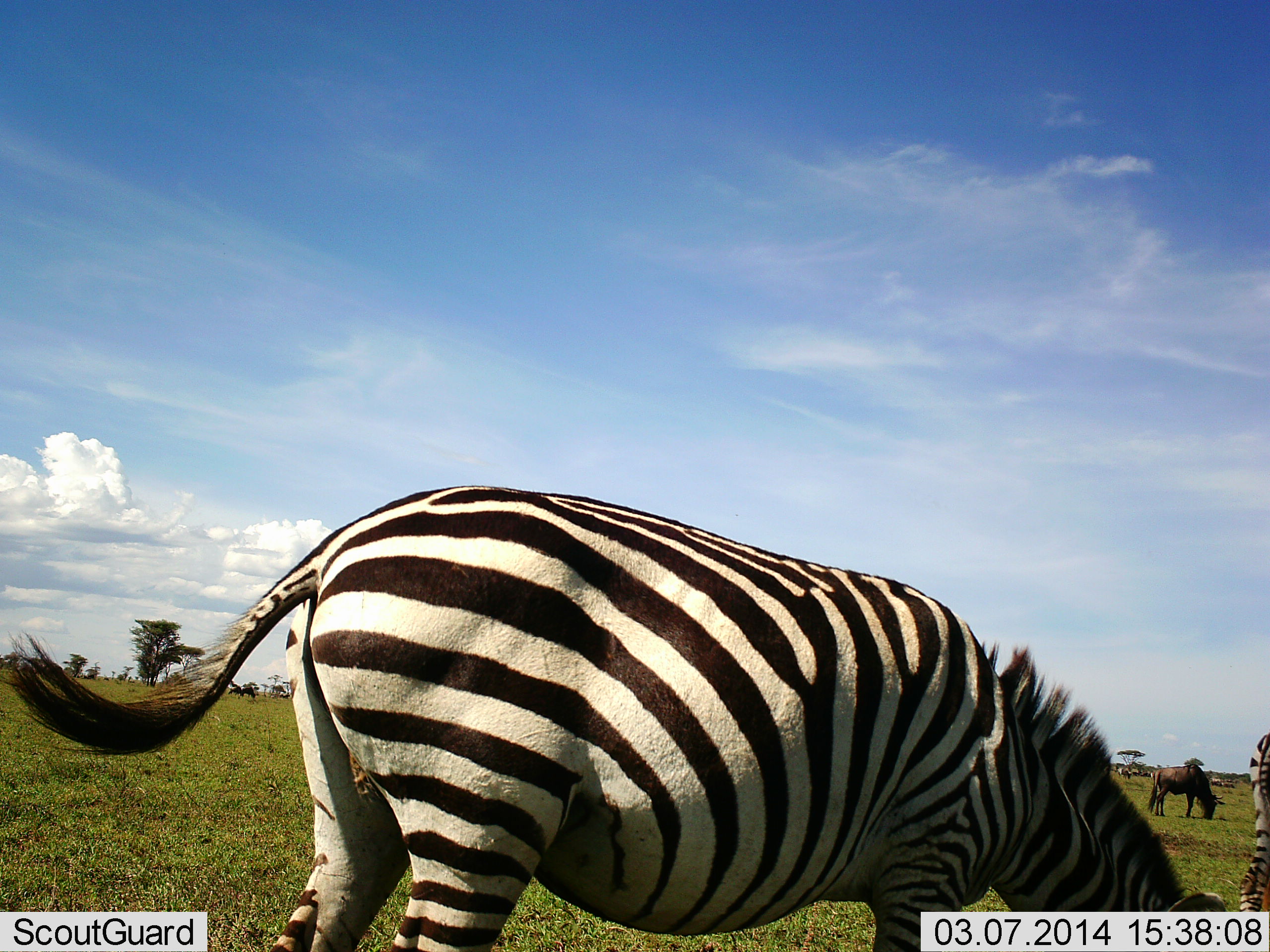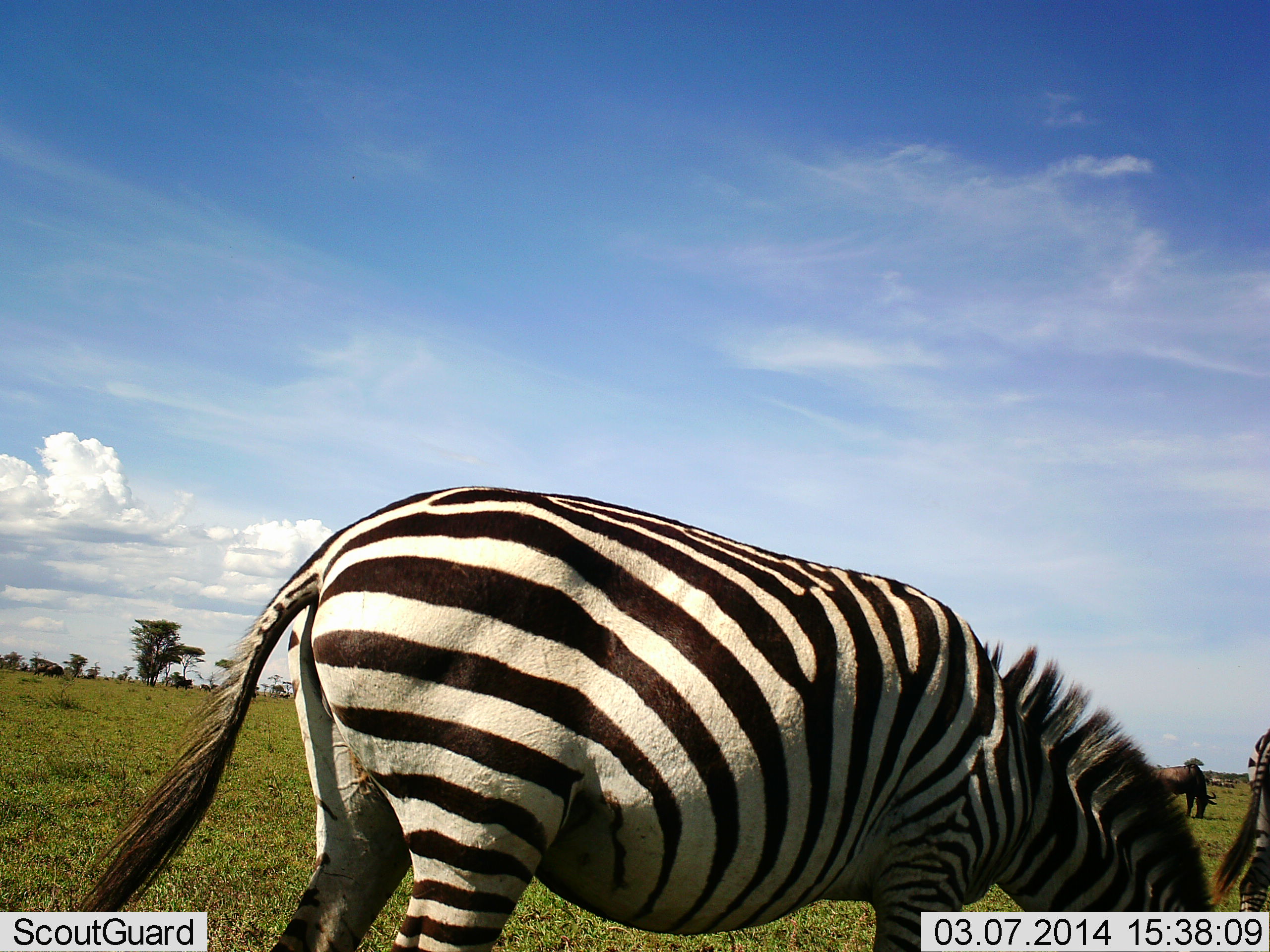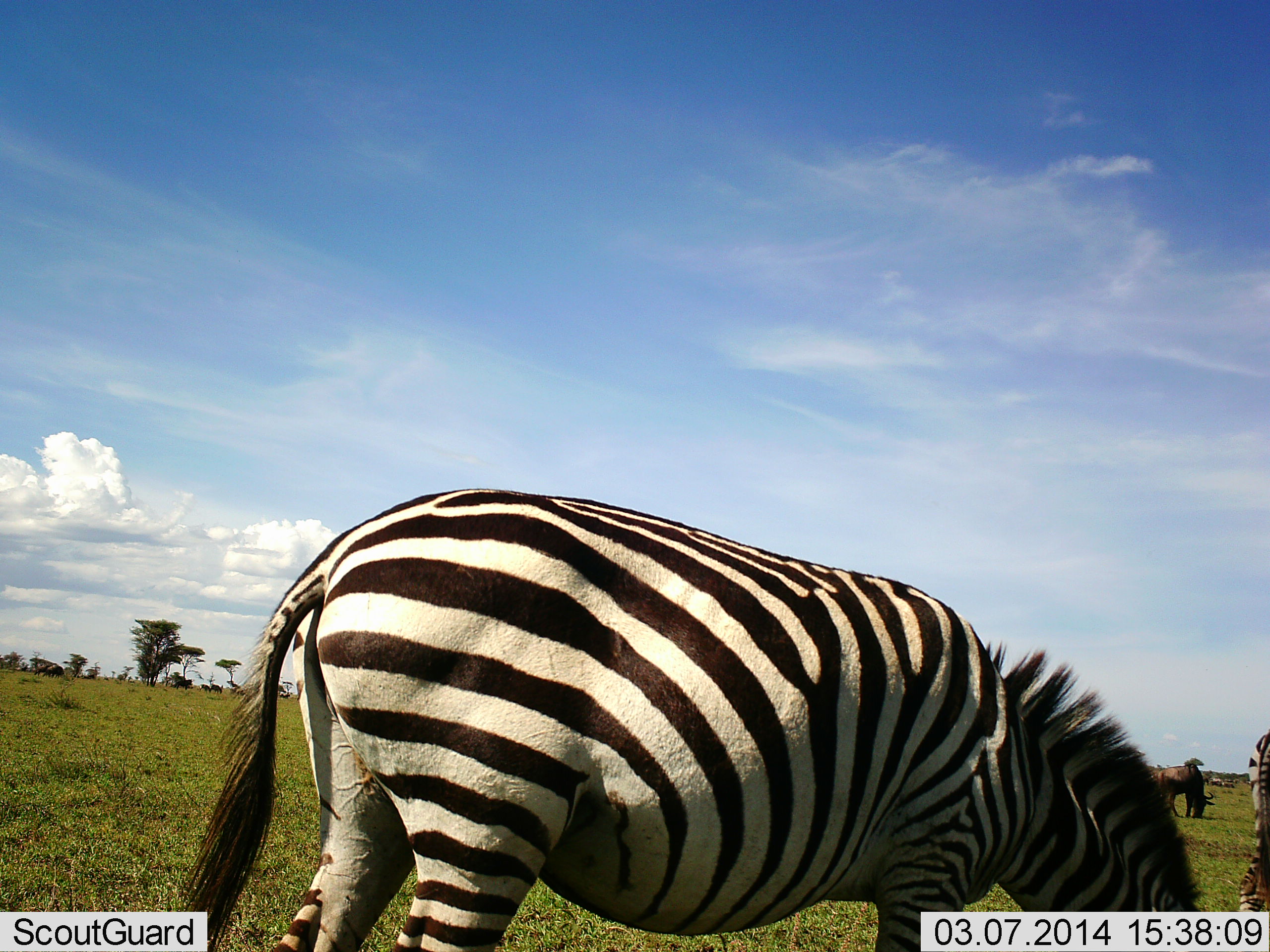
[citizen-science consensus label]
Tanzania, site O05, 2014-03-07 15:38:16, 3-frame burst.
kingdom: Animalia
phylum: Chordata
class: Mammalia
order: Artiodactyla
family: Bovidae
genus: Connochaetes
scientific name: Connochaetes taurinus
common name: blue wildebeest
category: wildebeest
Wildebeest (blue wildebeest) (Connochaetes taurinus), count 1. Behavior (volunteer vote fractions): standing 9%, resting 0%, moving 0%, interacting 0%. Young present (vote fraction): 0%. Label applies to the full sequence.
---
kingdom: Animalia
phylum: Chordata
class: Mammalia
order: Perissodactyla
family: Equidae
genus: Equus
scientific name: Equus quagga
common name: plains zebra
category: zebra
Zebra (plains zebra) (Equus quagga), count 2. Behavior (volunteer vote fractions): standing 22%, resting 0%, moving 11%, interacting 0%. Young present (vote fraction): 0%. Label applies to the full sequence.